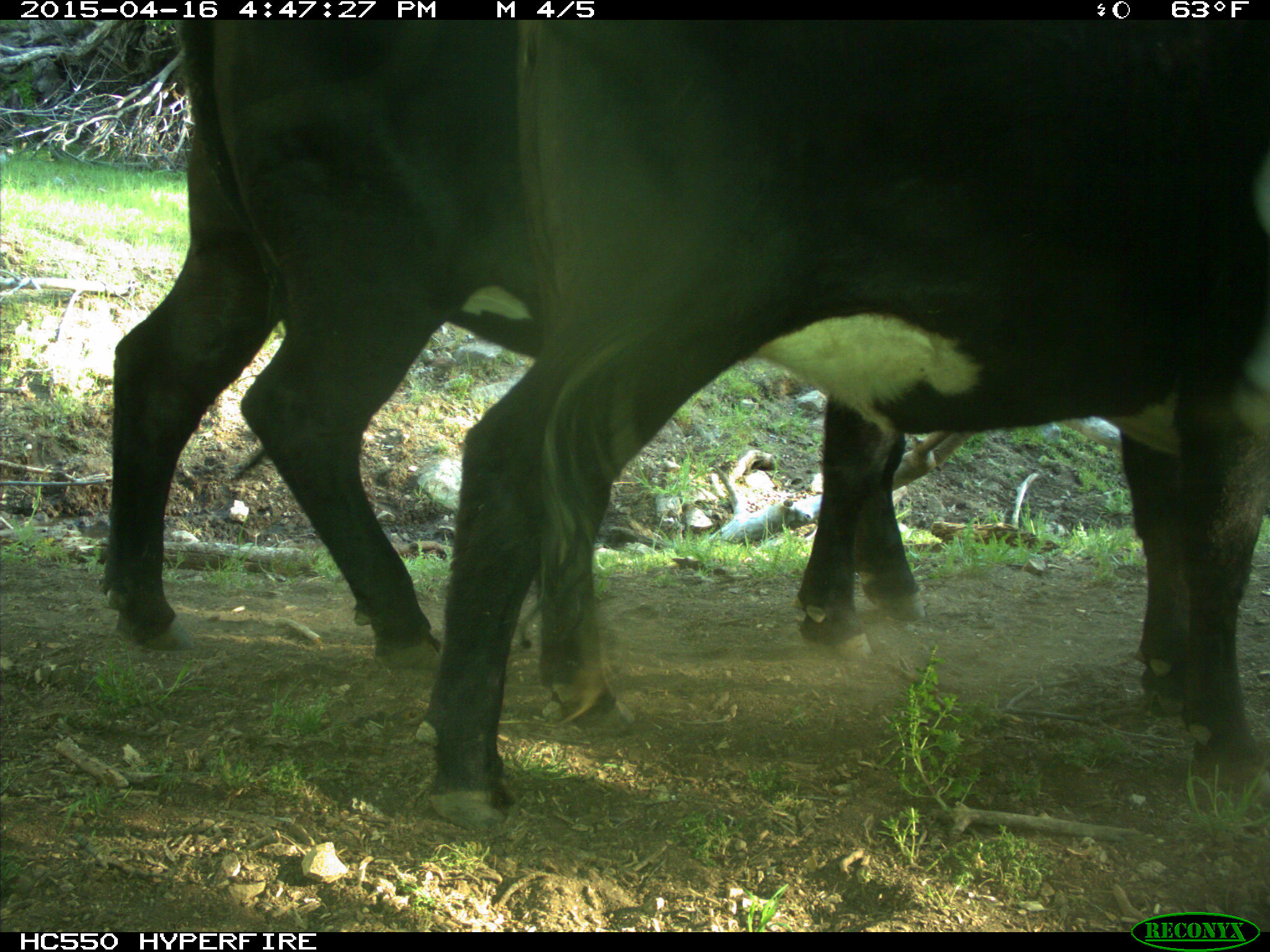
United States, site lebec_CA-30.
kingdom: Animalia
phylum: Chordata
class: Mammalia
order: Artiodactyla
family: Bovidae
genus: Bos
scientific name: Bos taurus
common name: domestic cow